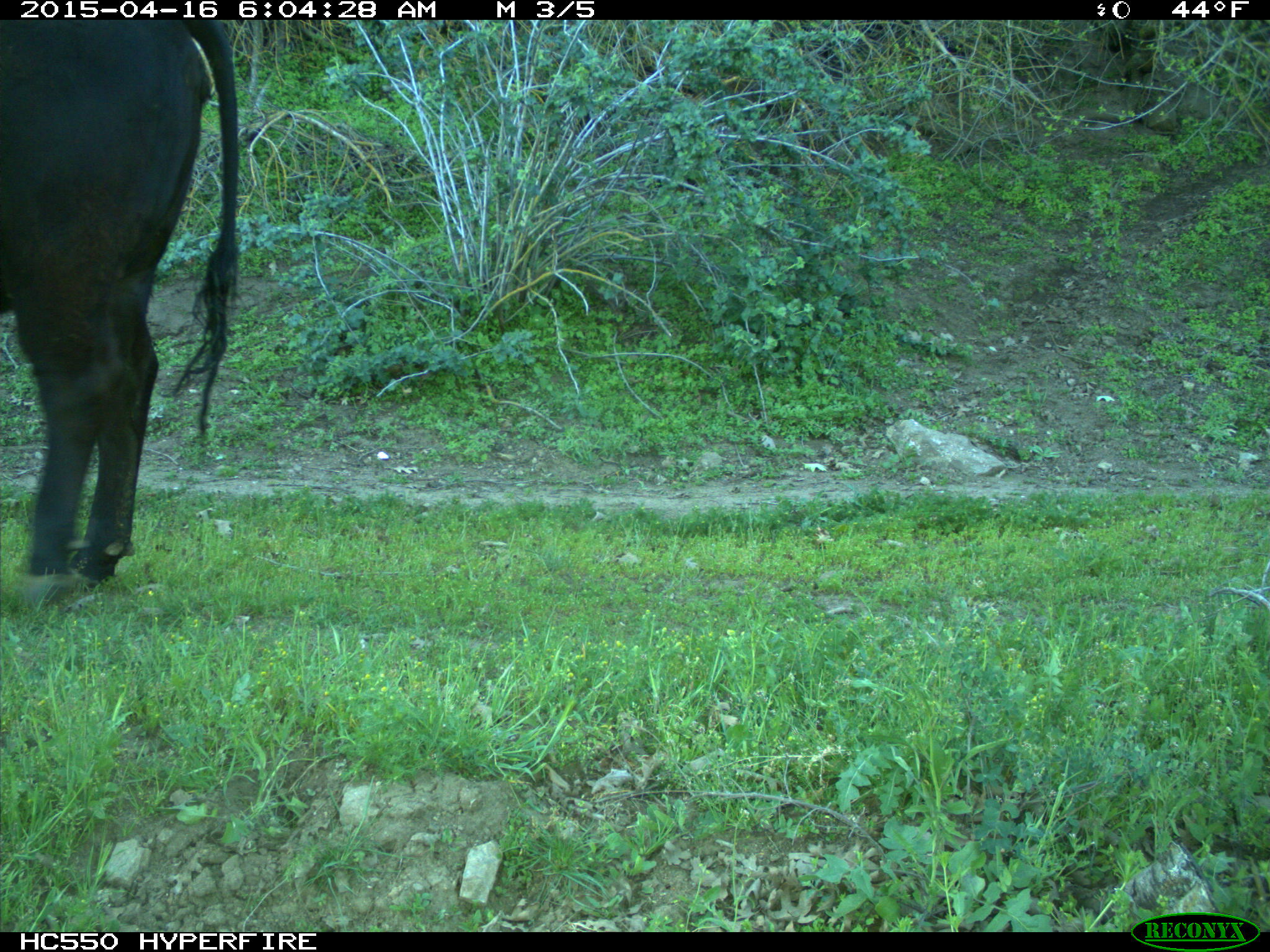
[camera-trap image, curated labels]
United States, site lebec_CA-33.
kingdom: Animalia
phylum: Chordata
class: Mammalia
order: Artiodactyla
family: Bovidae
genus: Bos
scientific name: Bos taurus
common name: domestic cow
Bos taurus (domestic cow).